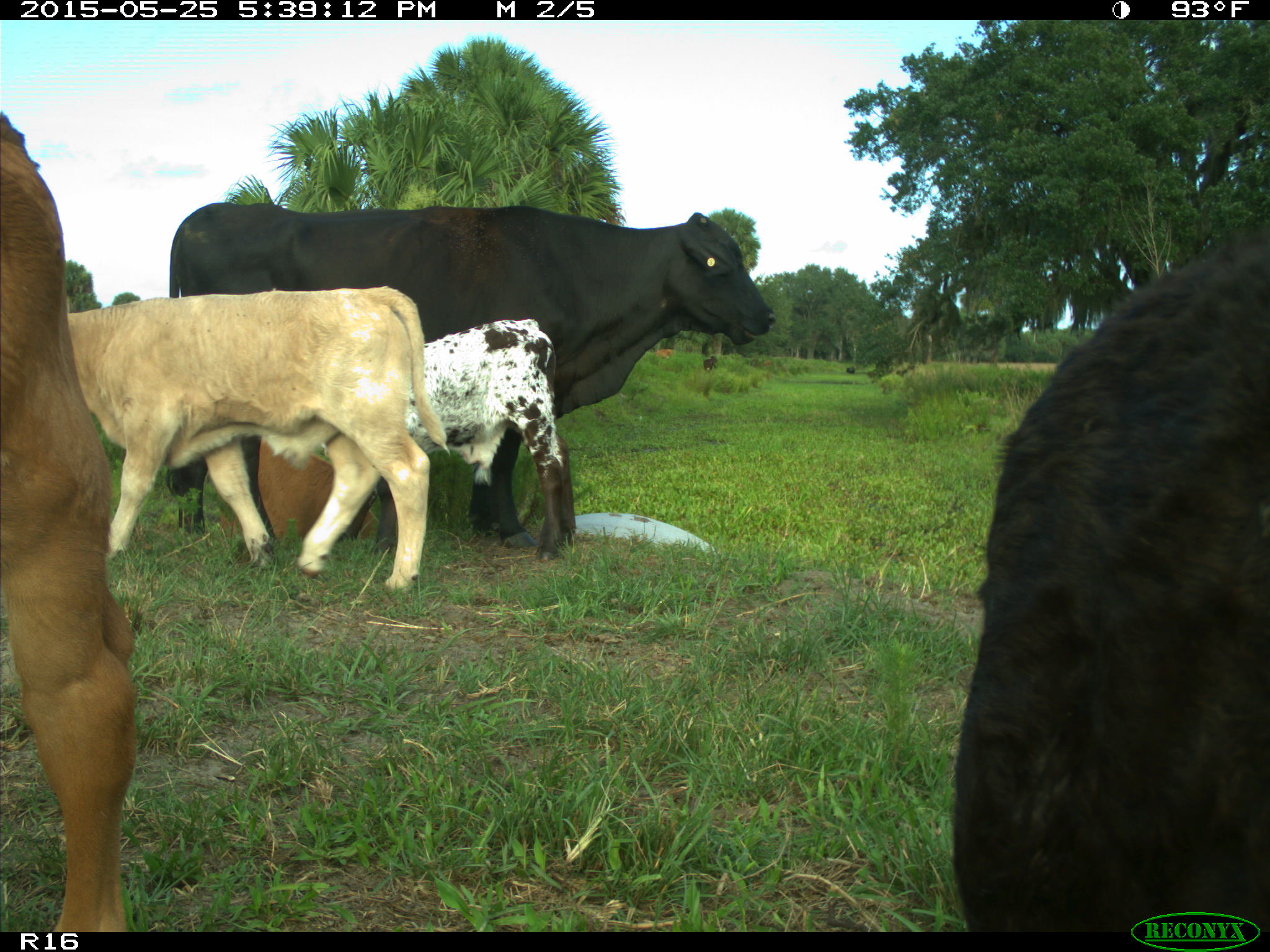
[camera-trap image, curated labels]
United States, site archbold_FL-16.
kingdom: Animalia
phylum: Chordata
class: Mammalia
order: Artiodactyla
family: Bovidae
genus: Bos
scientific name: Bos taurus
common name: domestic cow